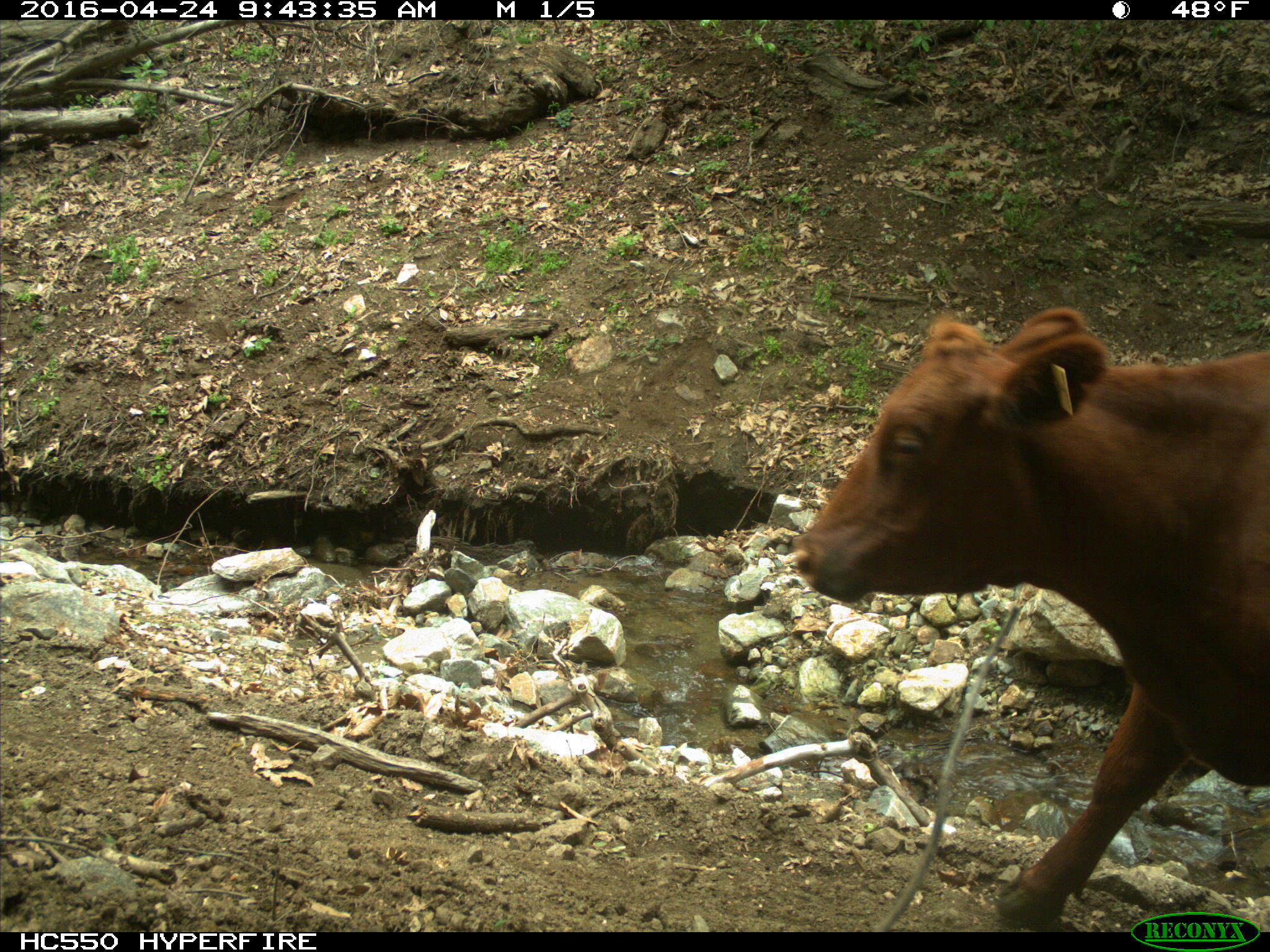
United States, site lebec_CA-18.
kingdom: Animalia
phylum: Chordata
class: Mammalia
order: Artiodactyla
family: Bovidae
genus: Bos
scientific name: Bos taurus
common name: domestic cow